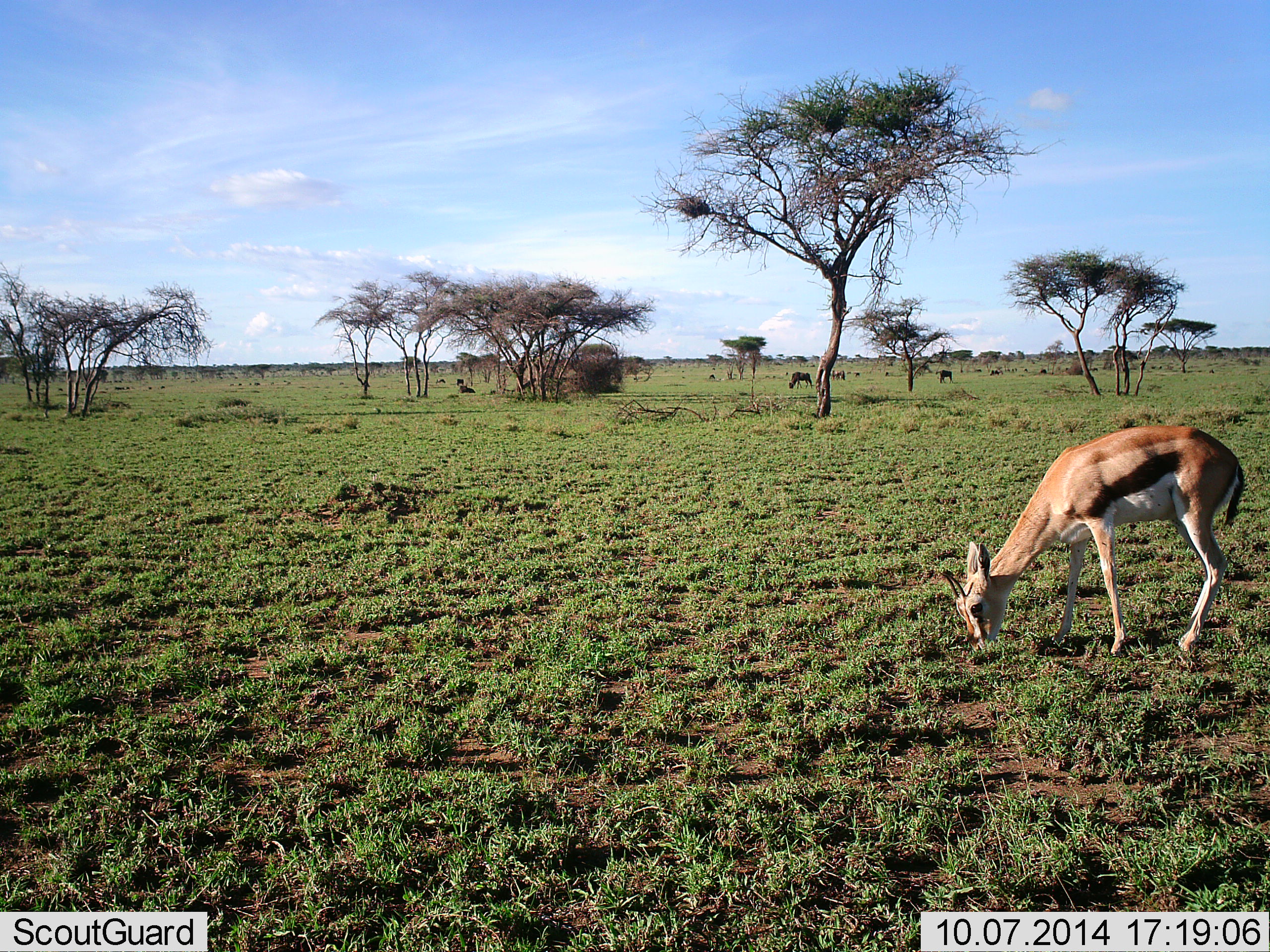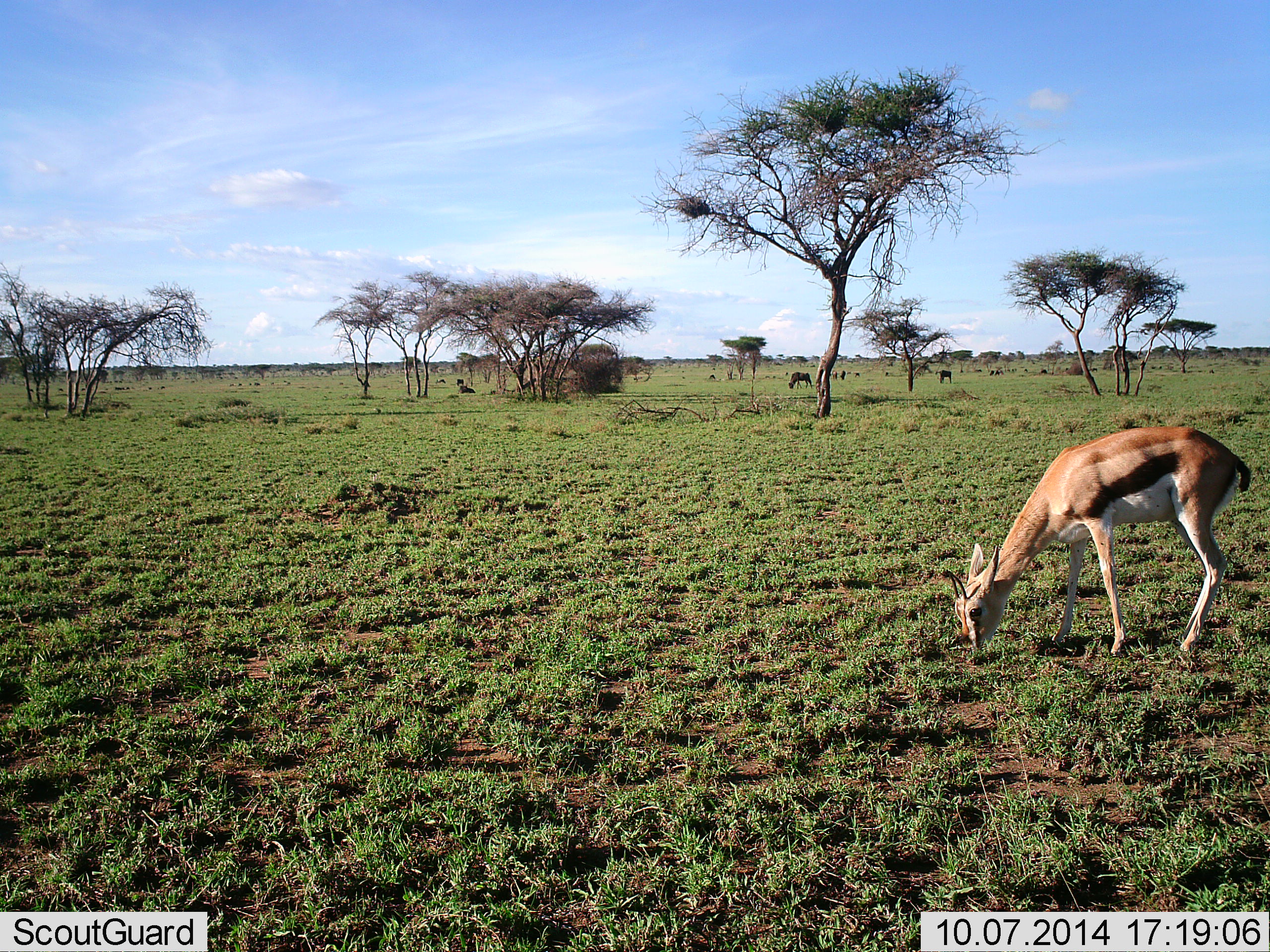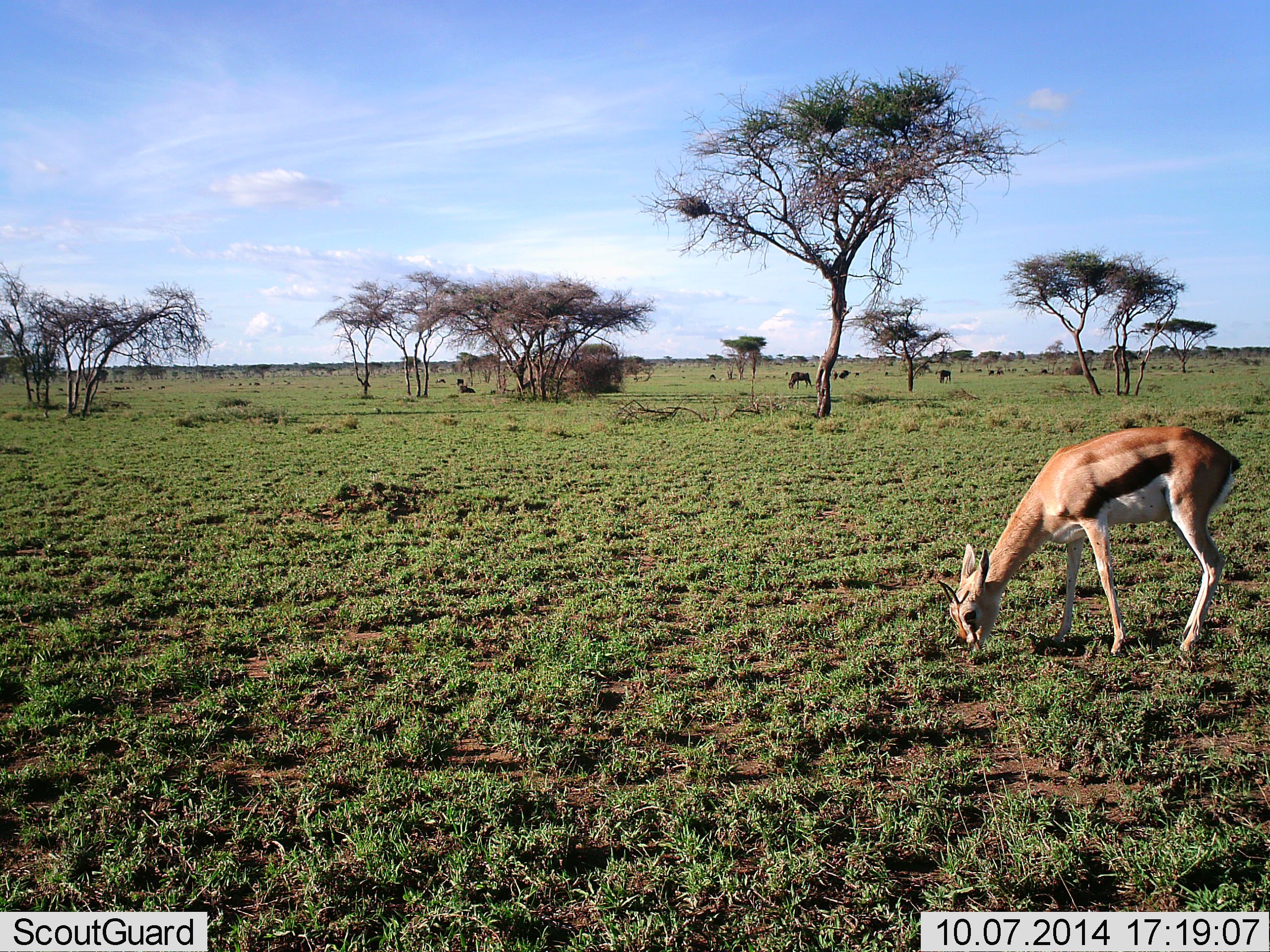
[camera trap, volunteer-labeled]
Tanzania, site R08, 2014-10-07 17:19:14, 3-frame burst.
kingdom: Animalia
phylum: Chordata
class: Mammalia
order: Artiodactyla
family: Bovidae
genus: Eudorcas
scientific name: Eudorcas thomsonii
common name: thomson's gazelle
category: gazellethomsons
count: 1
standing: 27%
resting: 0%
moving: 7%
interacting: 0%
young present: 0%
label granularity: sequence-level